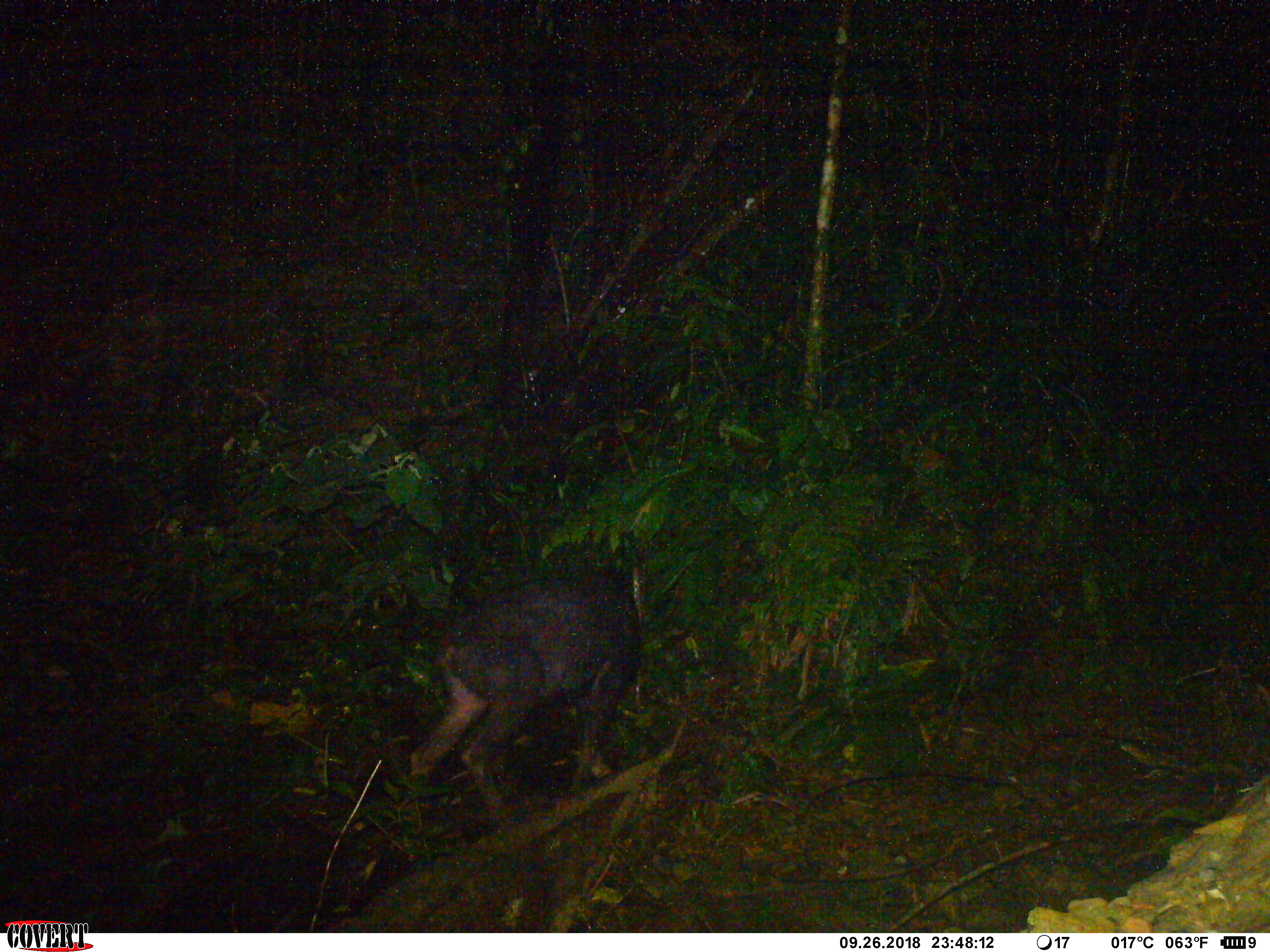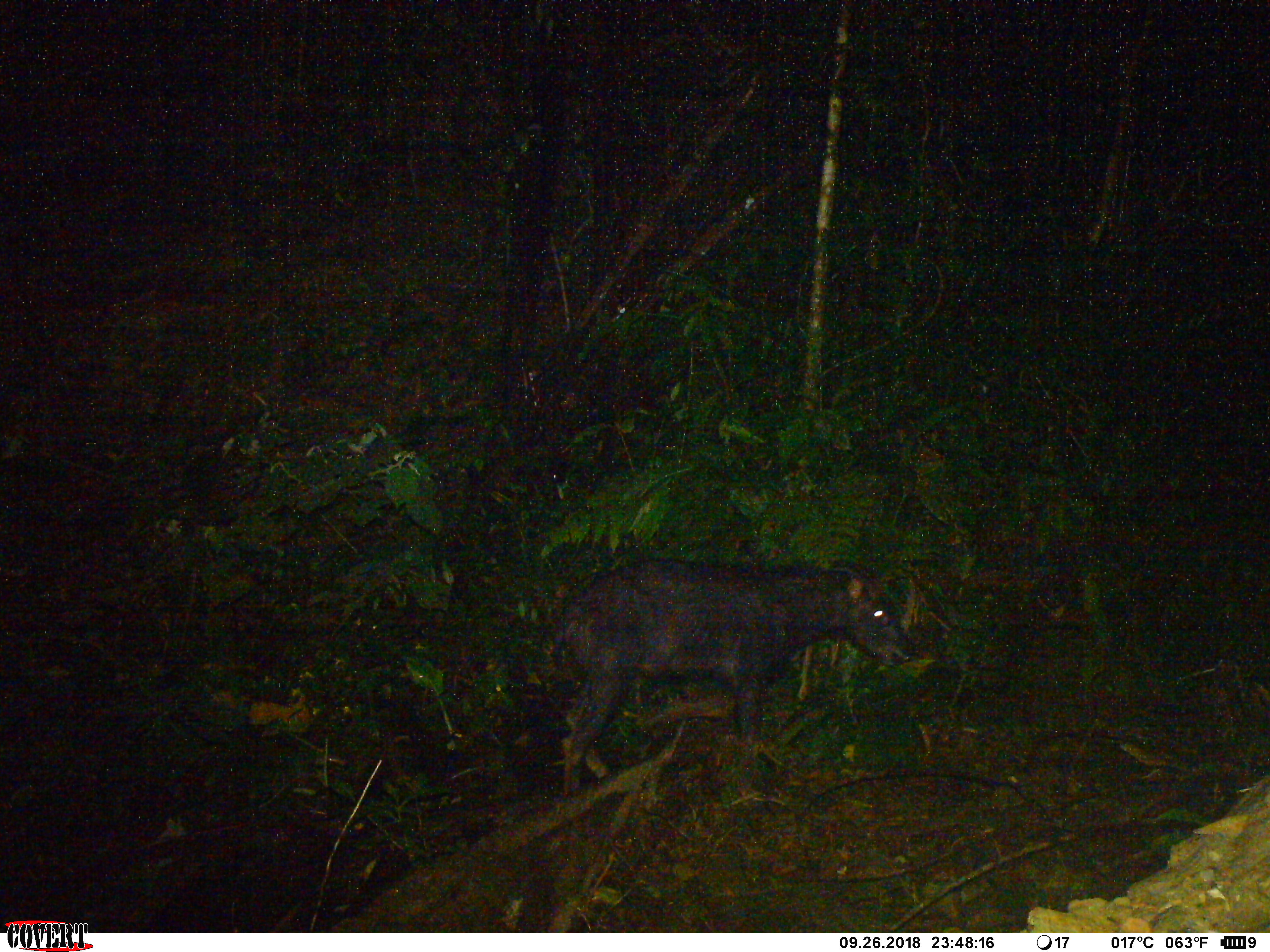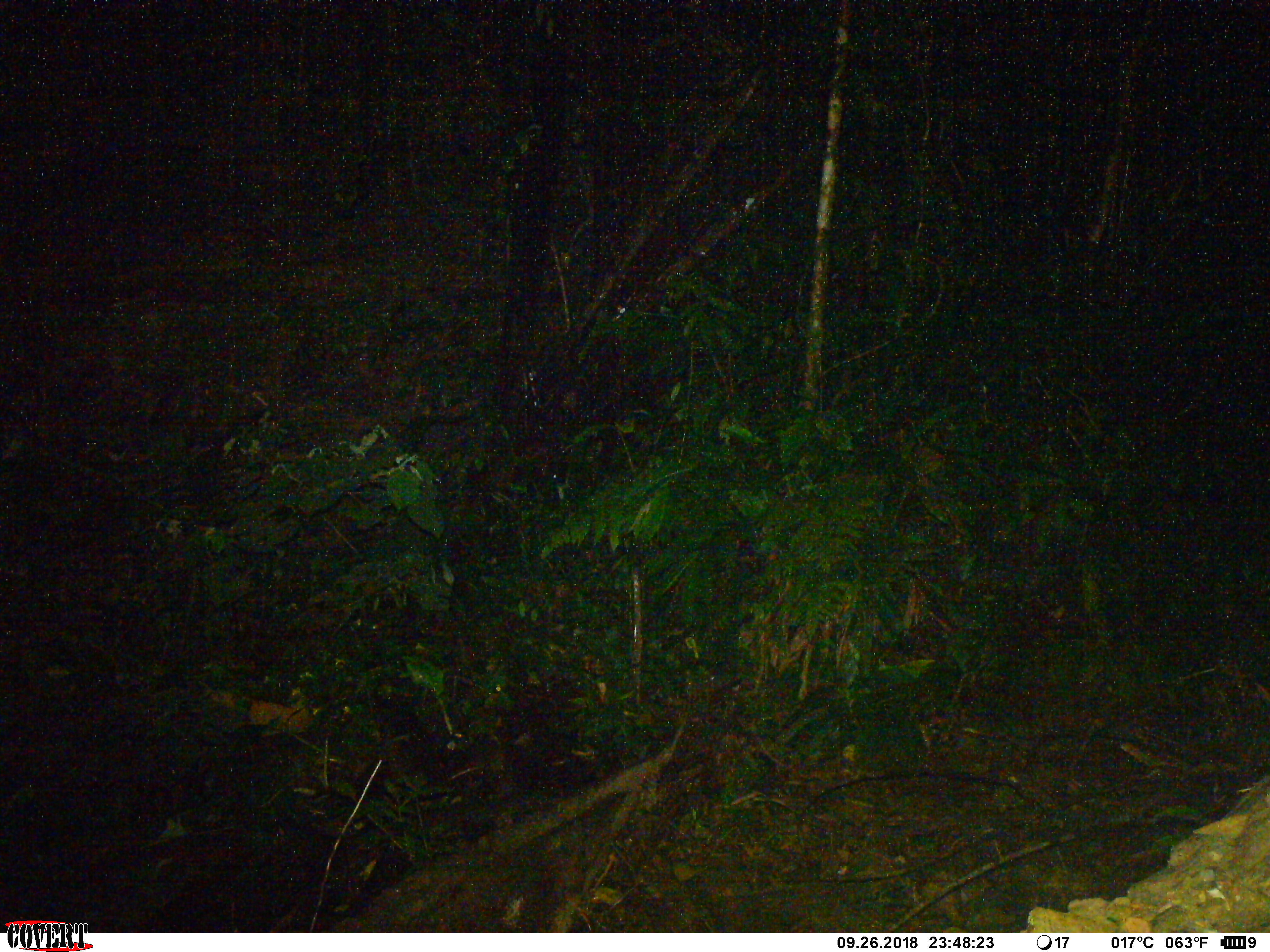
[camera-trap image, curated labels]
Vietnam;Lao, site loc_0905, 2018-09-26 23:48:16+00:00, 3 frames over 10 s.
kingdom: Animalia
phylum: Chordata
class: Mammalia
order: Artiodactyla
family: Bovidae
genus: Capricornis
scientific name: Capricornis sumatraensis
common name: chinese serow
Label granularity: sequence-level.